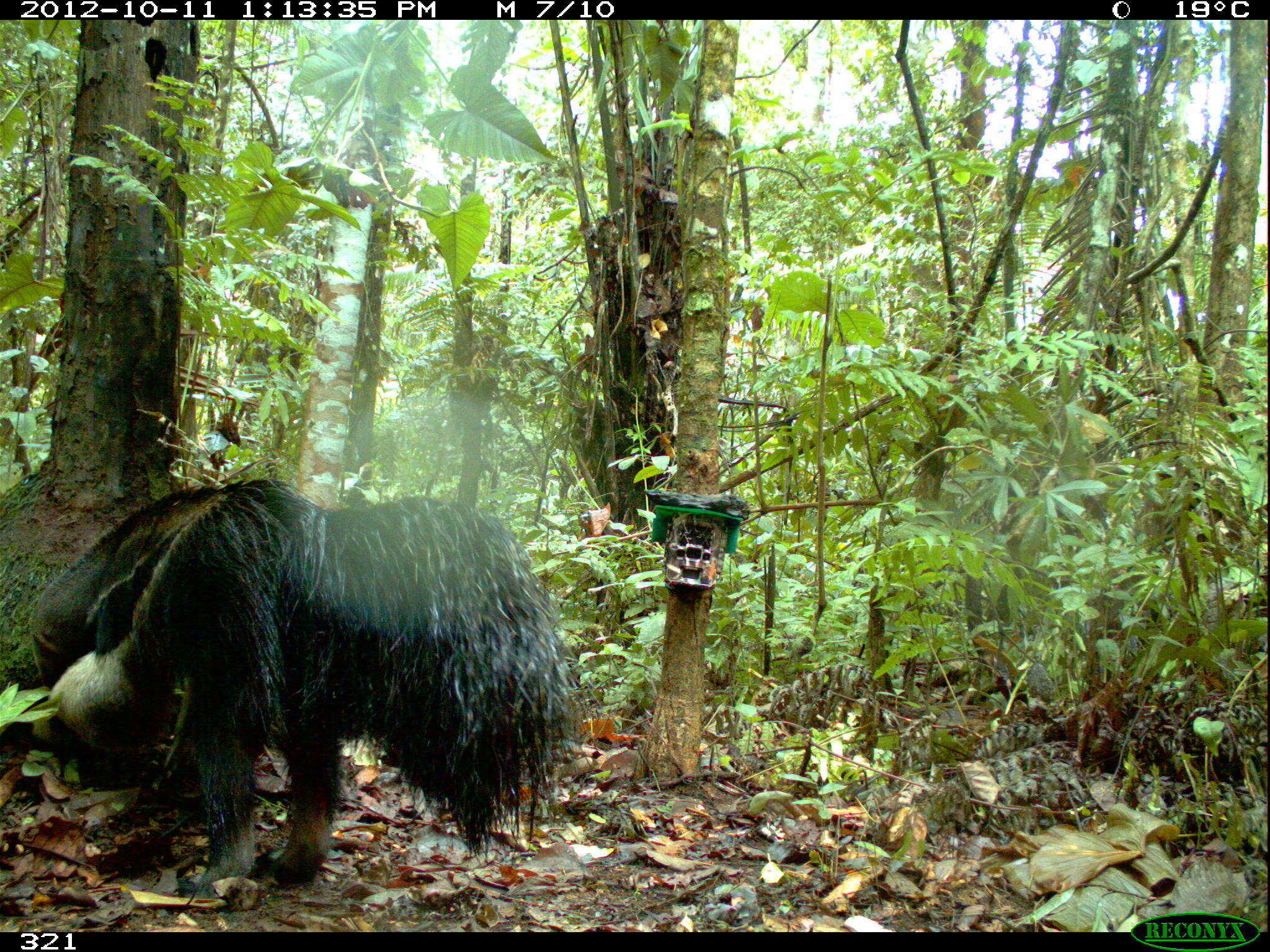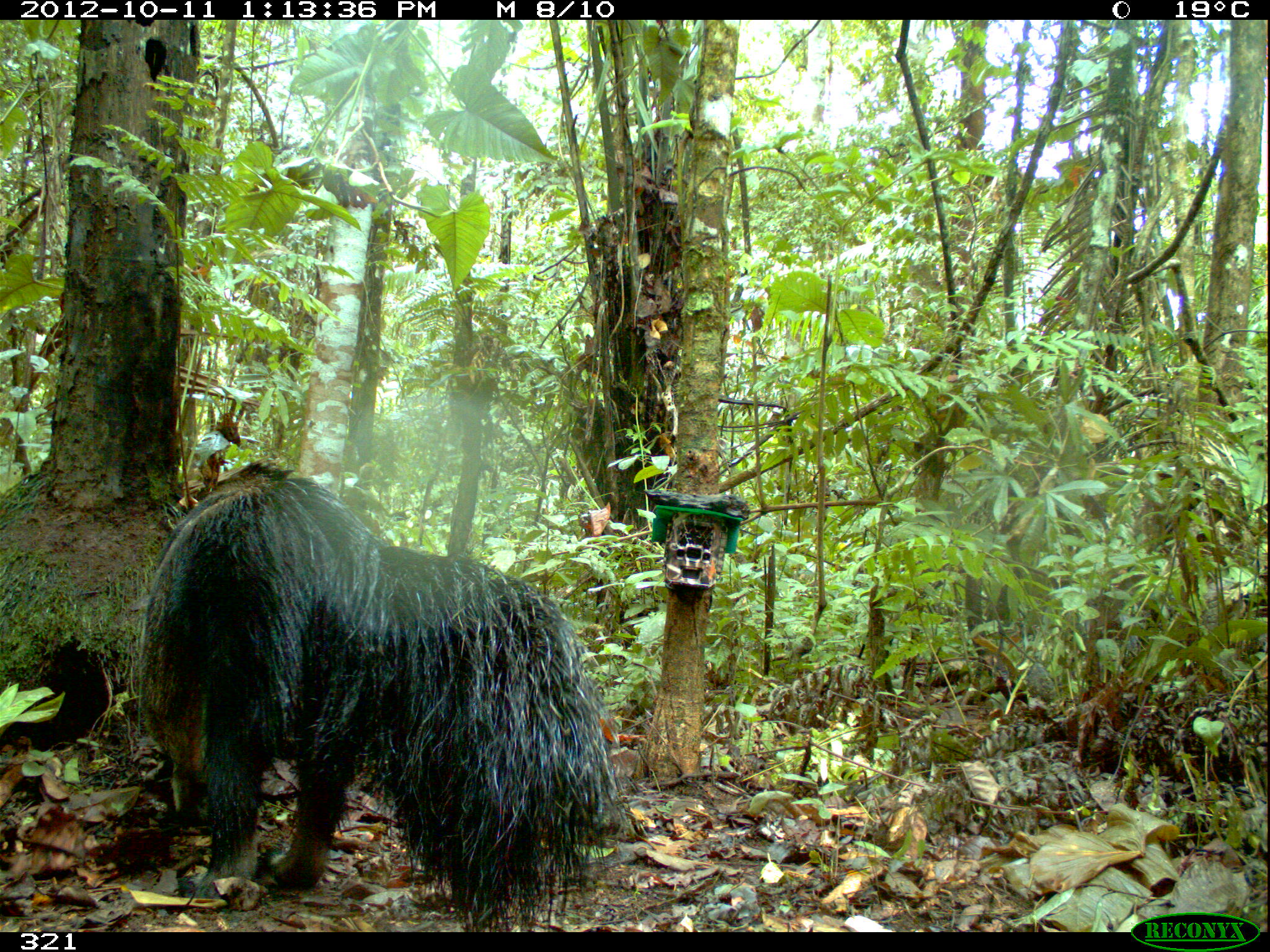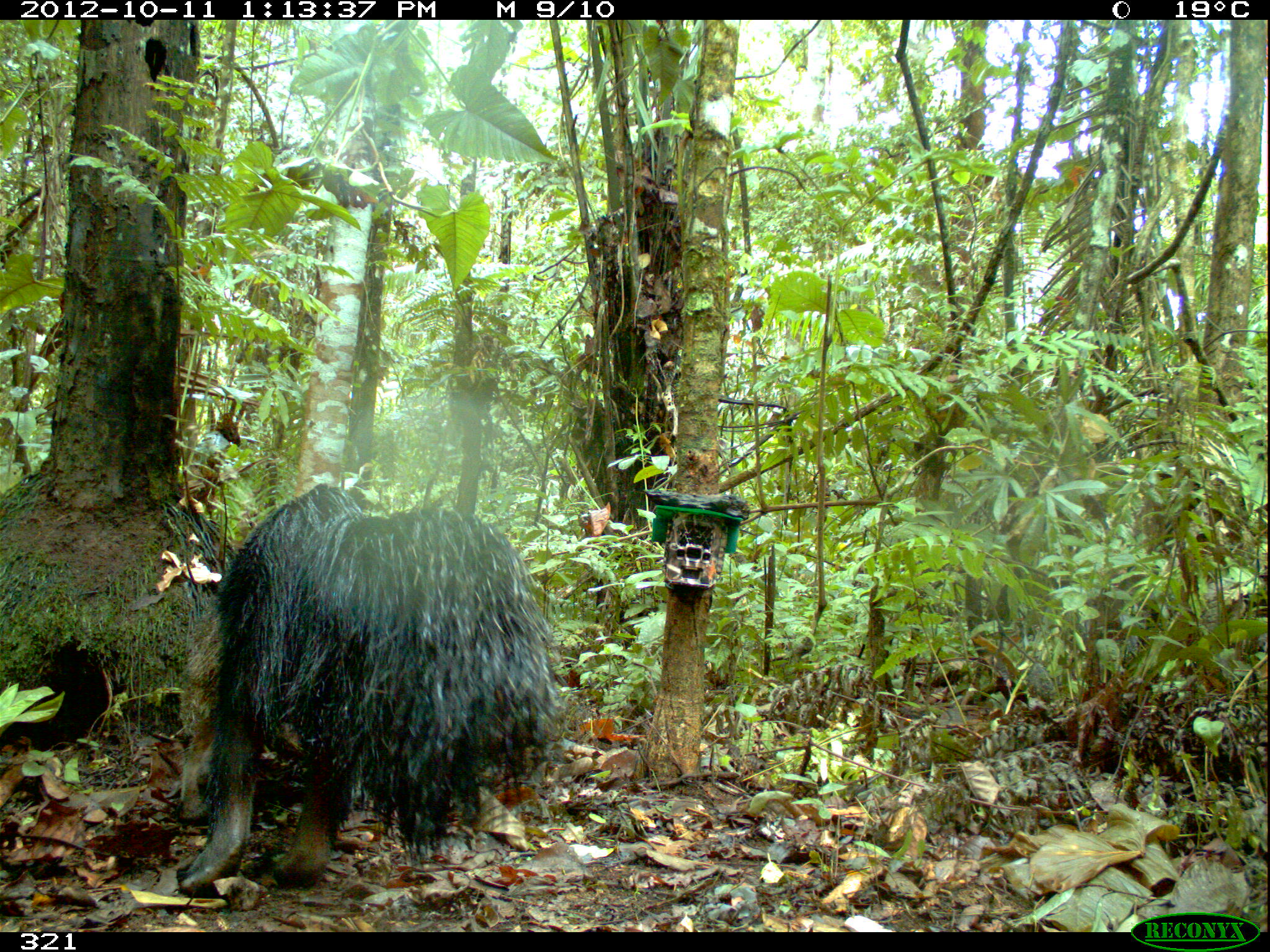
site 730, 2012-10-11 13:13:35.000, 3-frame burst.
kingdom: Animalia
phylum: Chordata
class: Mammalia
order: Pilosa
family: Myrmecophagidae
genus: Myrmecophaga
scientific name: Myrmecophaga tridactyla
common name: giant anteater